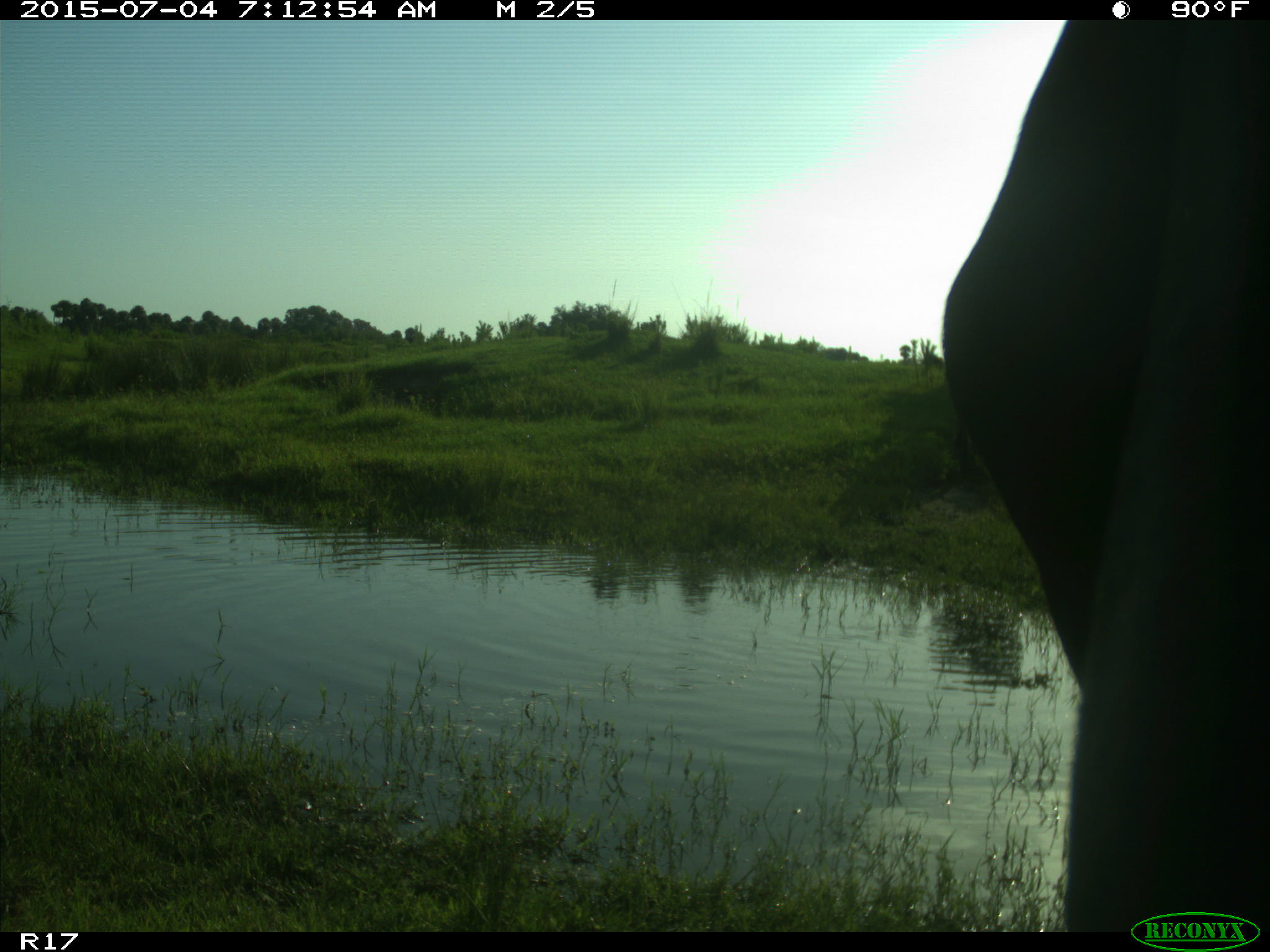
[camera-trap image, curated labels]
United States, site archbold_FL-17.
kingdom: Animalia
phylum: Chordata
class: Mammalia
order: Artiodactyla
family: Bovidae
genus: Bos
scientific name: Bos taurus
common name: domestic cow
Bos taurus (domestic cow).